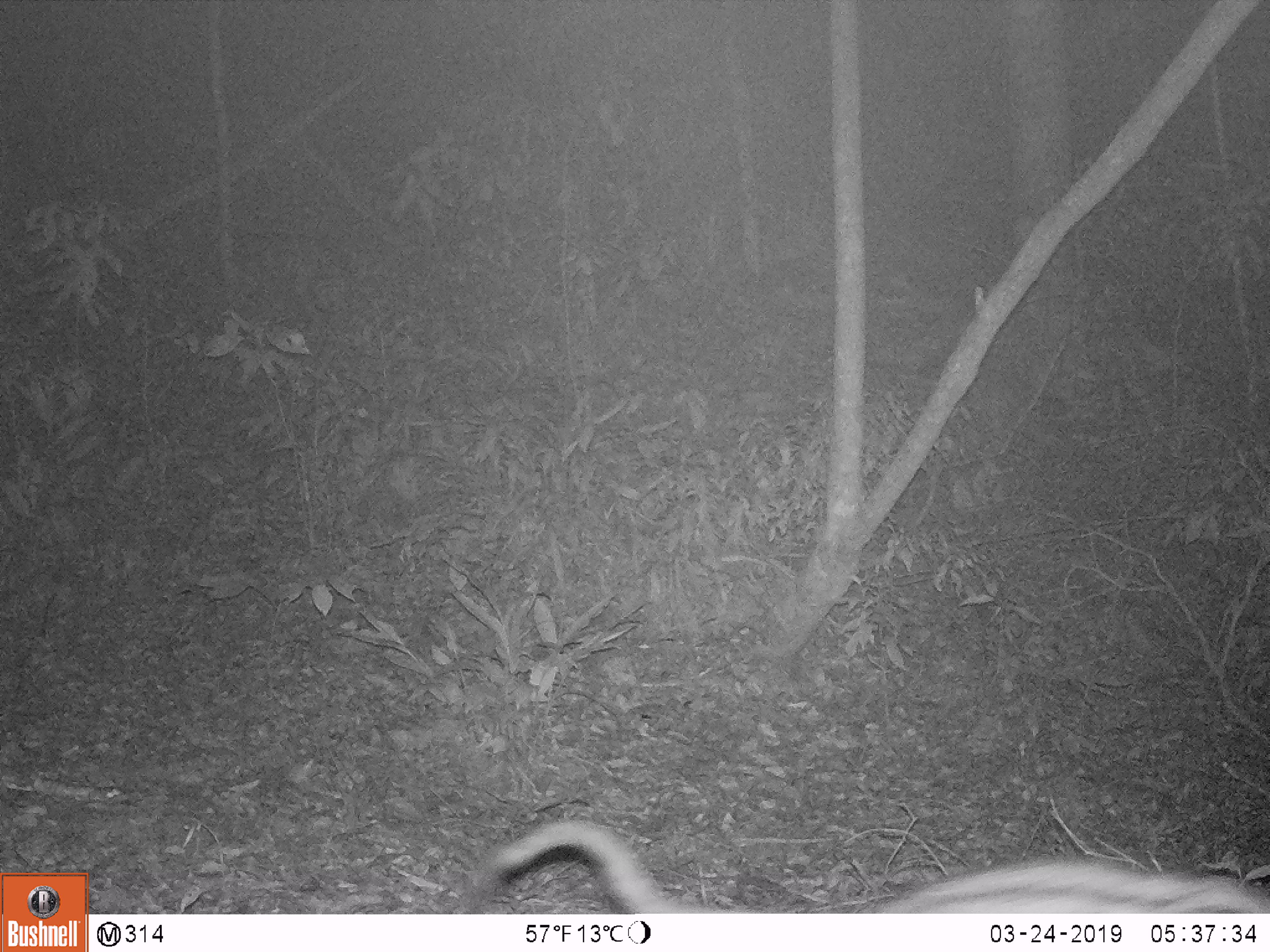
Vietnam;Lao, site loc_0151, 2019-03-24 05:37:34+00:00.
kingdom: Animalia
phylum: Chordata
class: Mammalia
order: Carnivora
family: Viverridae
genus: Paradoxurus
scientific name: Paradoxurus hermaphroditus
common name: common palm civet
Common palm civet (Paradoxurus hermaphroditus). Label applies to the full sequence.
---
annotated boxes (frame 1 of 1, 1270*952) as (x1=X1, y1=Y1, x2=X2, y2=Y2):
common palm civet: (x1=461, y1=818, x2=1268, y2=911)